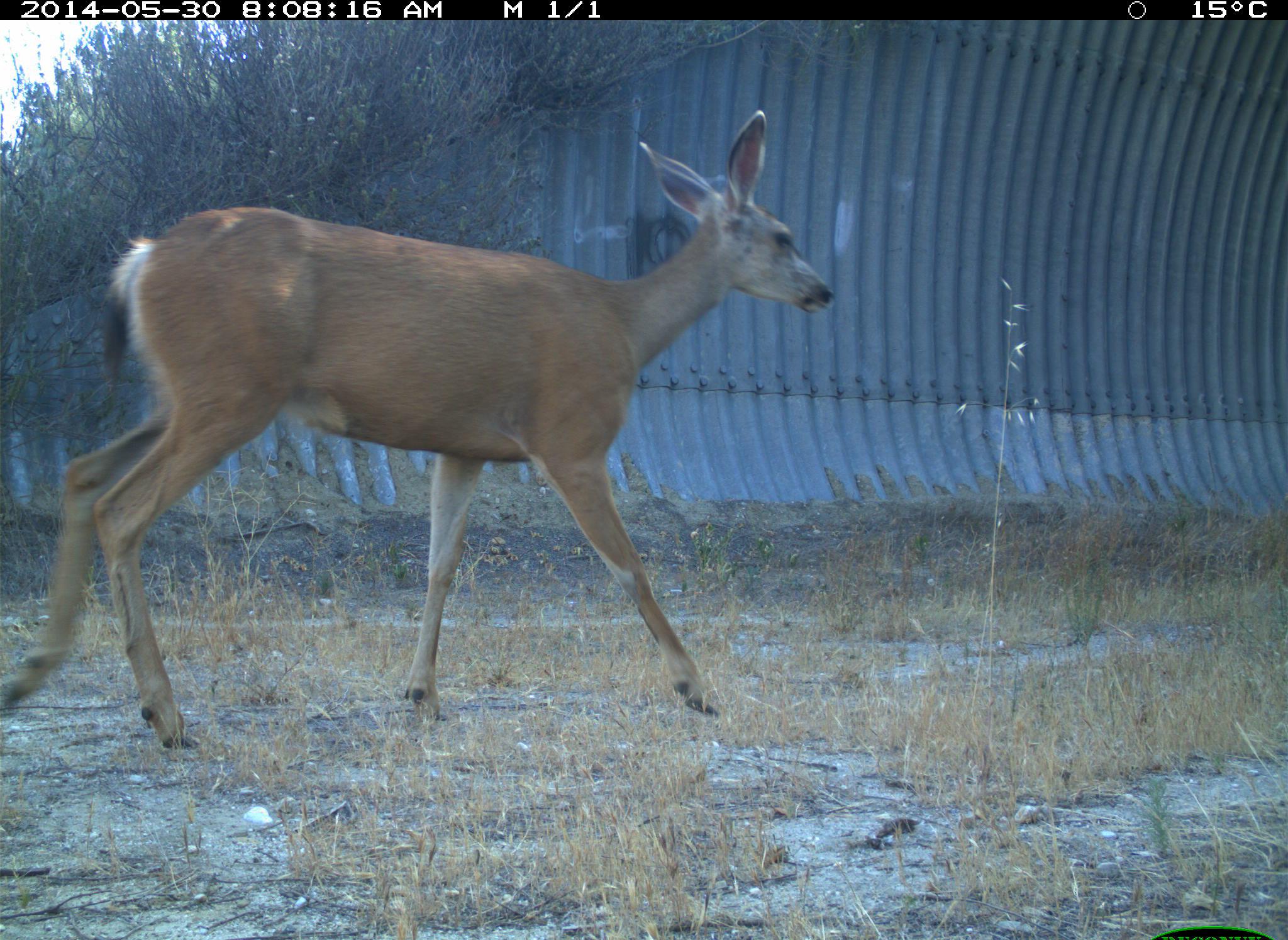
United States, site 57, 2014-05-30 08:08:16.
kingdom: Animalia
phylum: Chordata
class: Mammalia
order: Artiodactyla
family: Cervidae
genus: Odocoileus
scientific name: Odocoileus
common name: deer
Deer (Odocoileus).